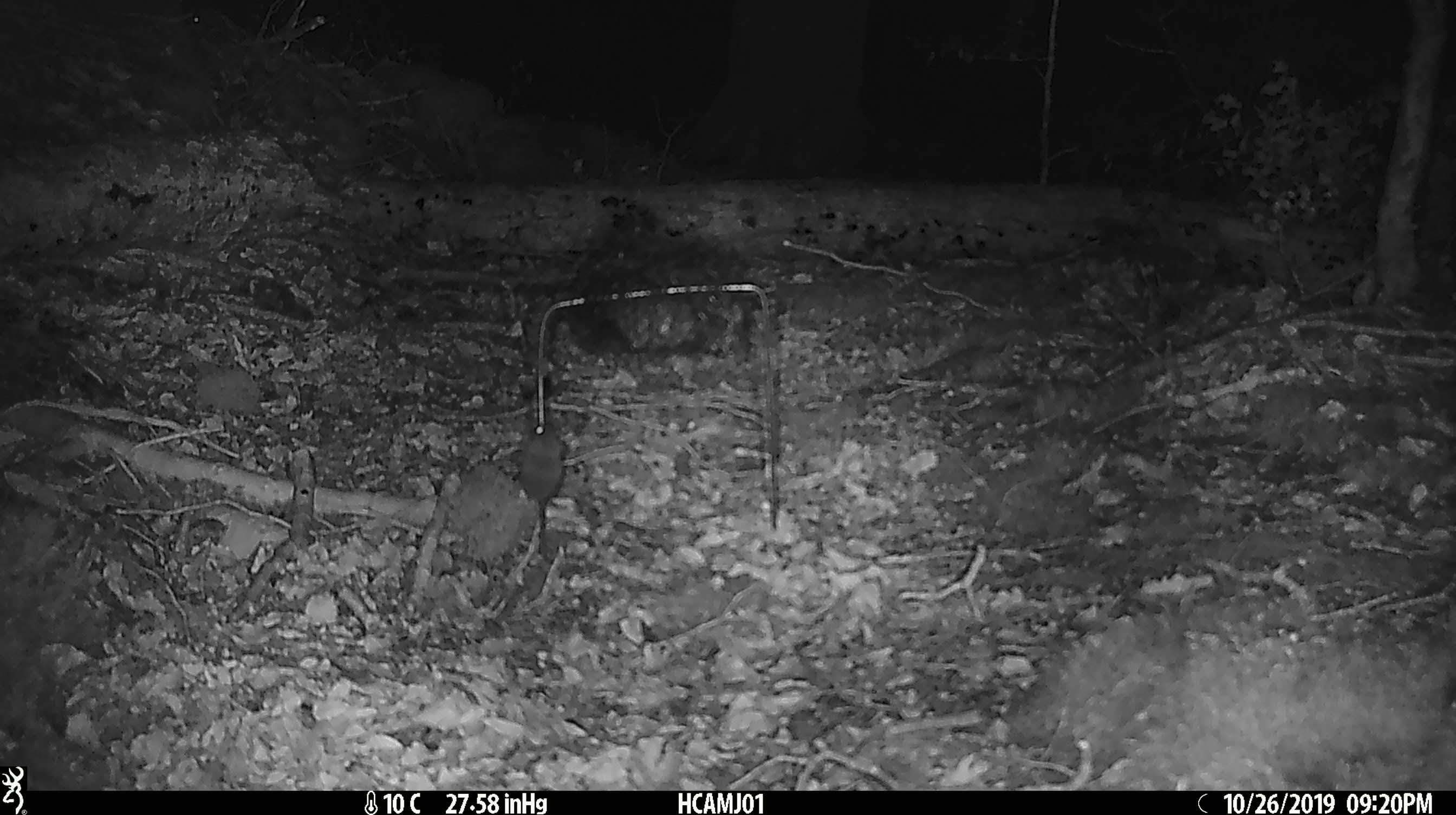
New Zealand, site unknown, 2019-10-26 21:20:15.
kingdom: Animalia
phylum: Chordata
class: Mammalia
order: Rodentia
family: Muridae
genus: Mus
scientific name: Mus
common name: mouse